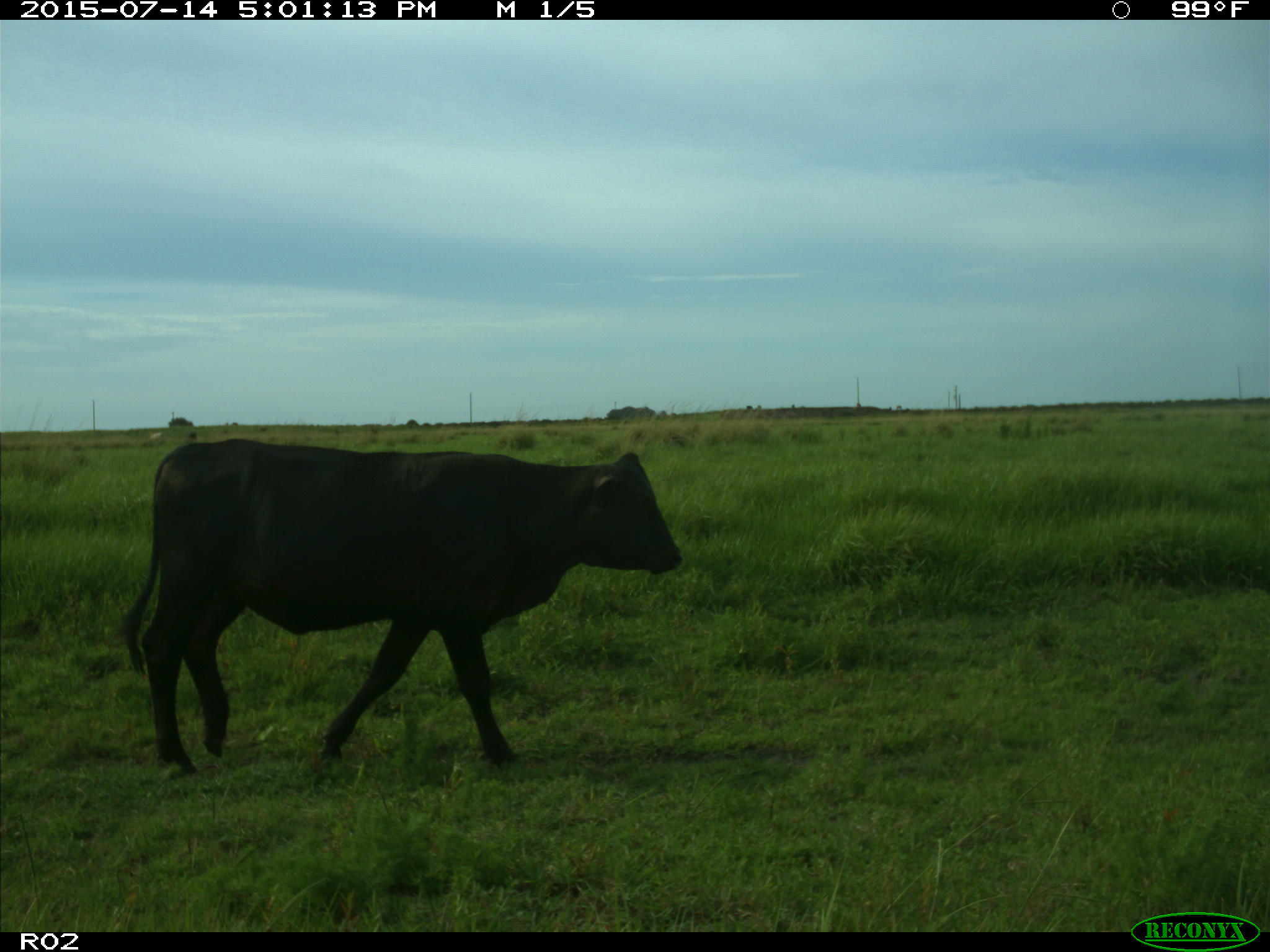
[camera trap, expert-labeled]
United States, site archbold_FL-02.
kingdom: Animalia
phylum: Chordata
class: Mammalia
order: Artiodactyla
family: Bovidae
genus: Bos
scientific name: Bos taurus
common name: domestic cow